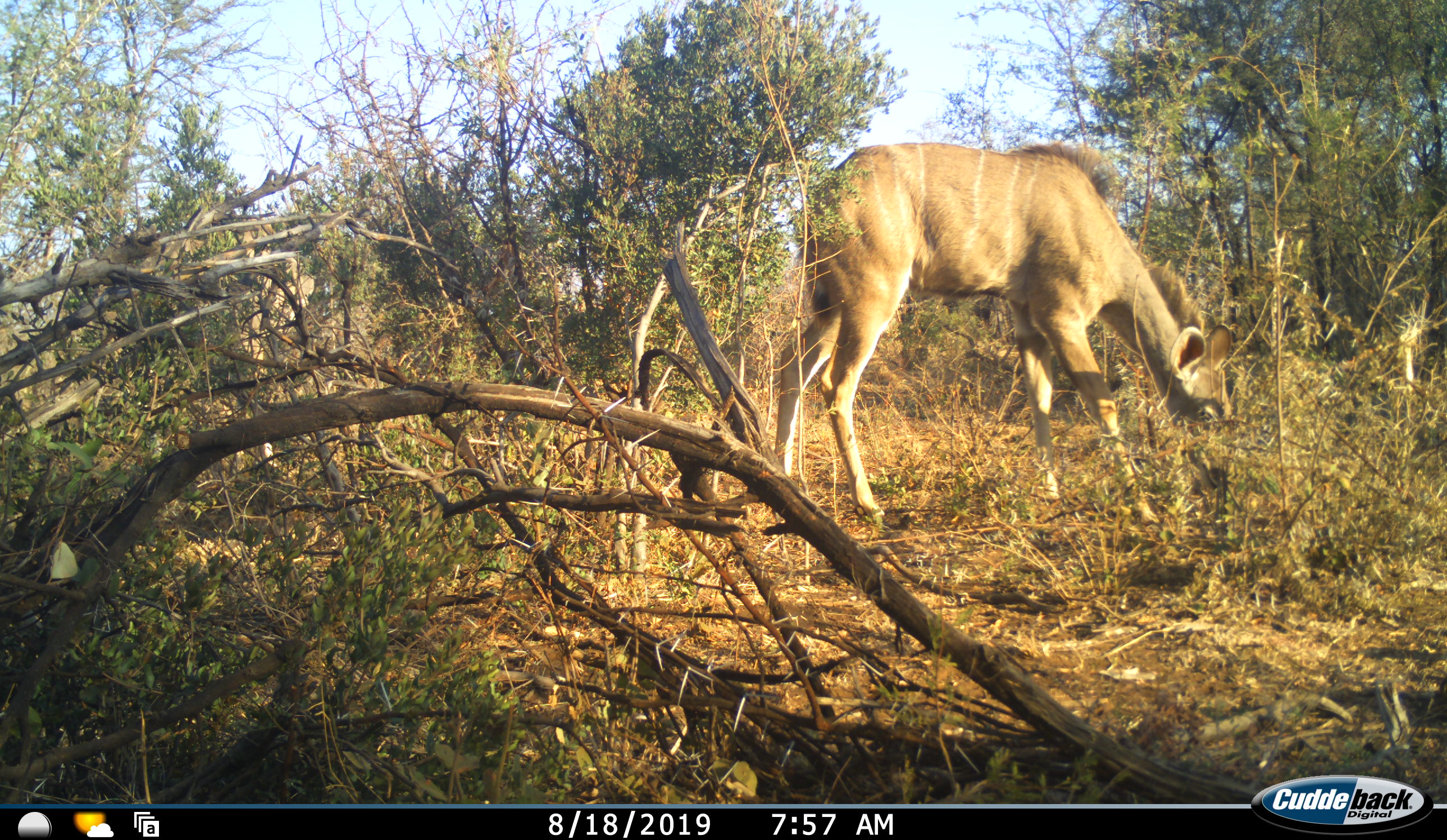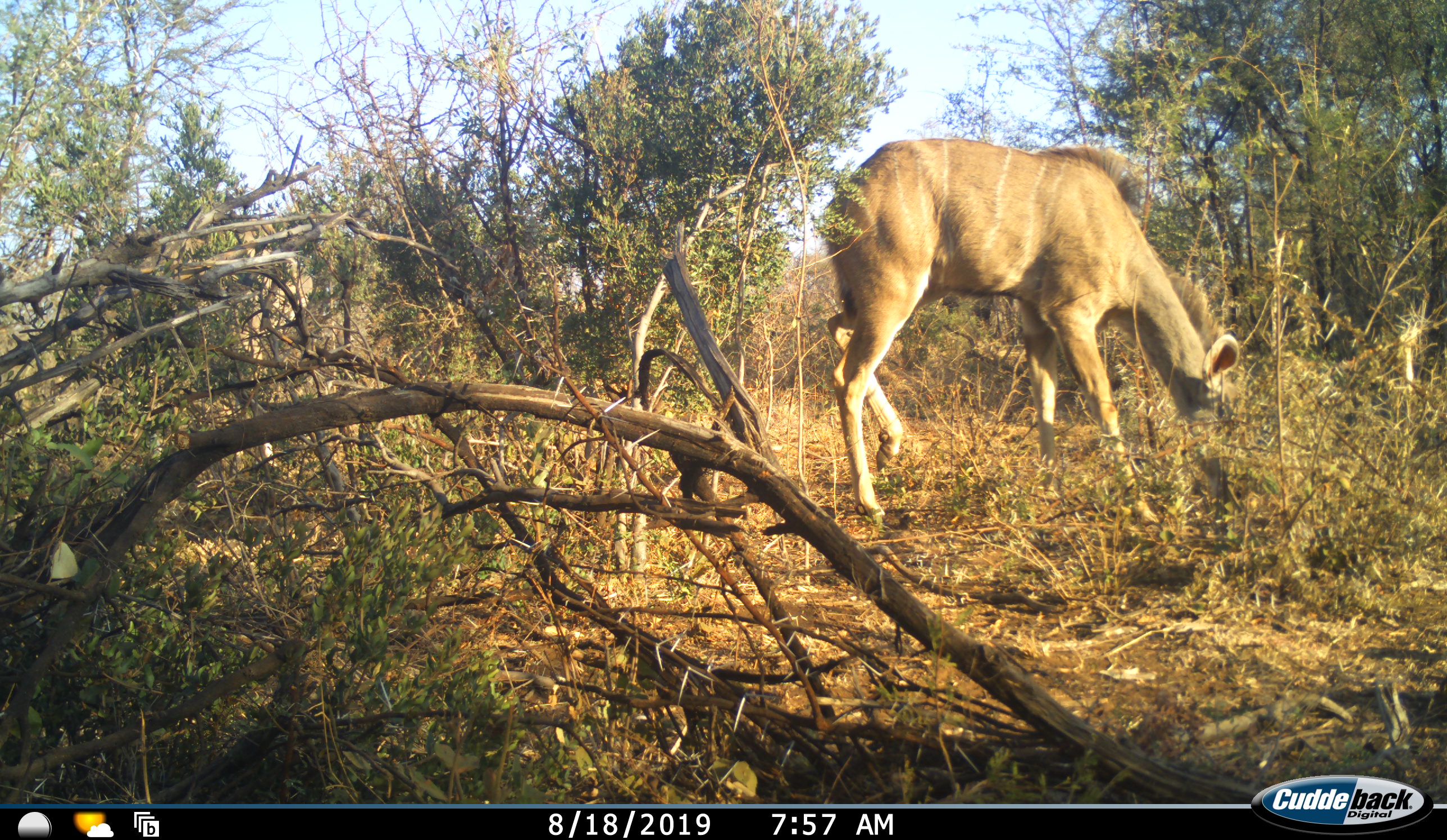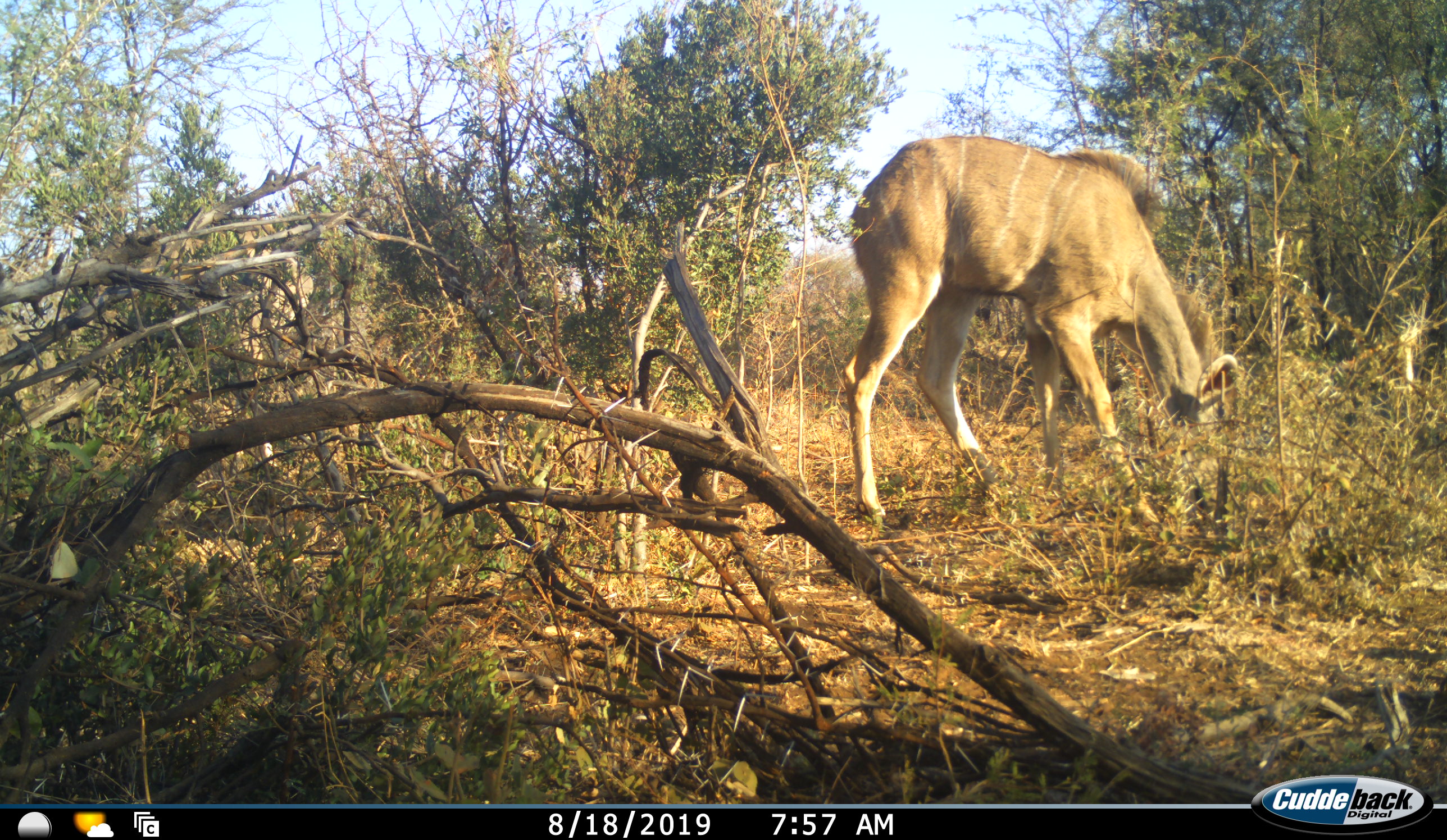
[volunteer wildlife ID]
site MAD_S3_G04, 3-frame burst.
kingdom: Animalia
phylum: Chordata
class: Mammalia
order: Artiodactyla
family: Bovidae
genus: Tragelaphus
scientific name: Tragelaphus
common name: kudu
Kudu (Tragelaphus), count 1. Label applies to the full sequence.